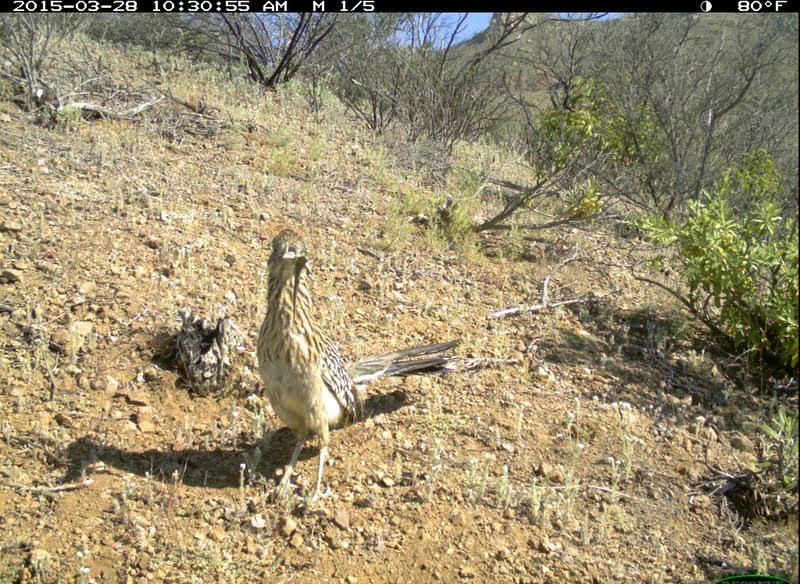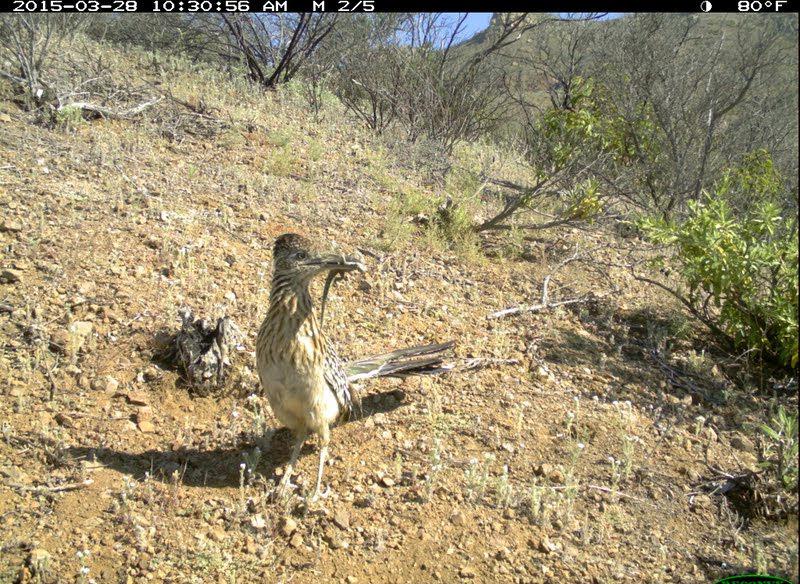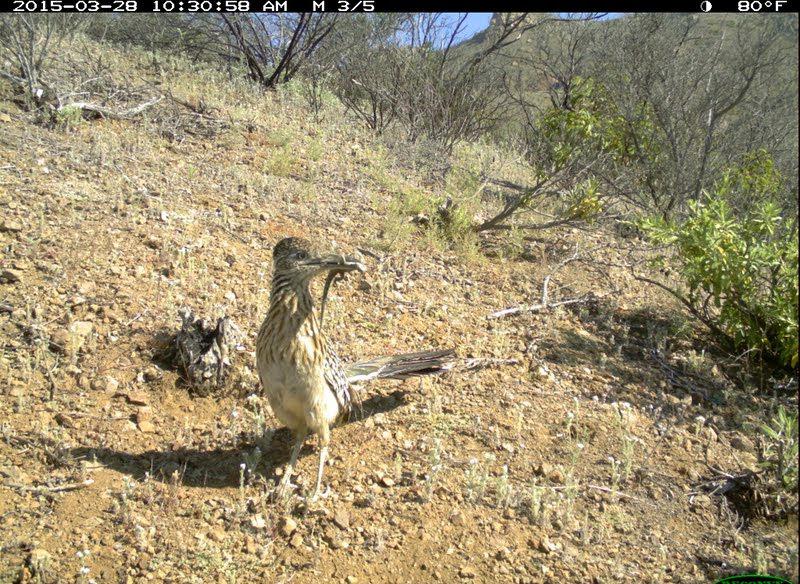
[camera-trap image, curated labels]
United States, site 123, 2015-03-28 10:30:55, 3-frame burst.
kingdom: Animalia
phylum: Chordata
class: Aves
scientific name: Aves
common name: bird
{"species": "bird (Aves)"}